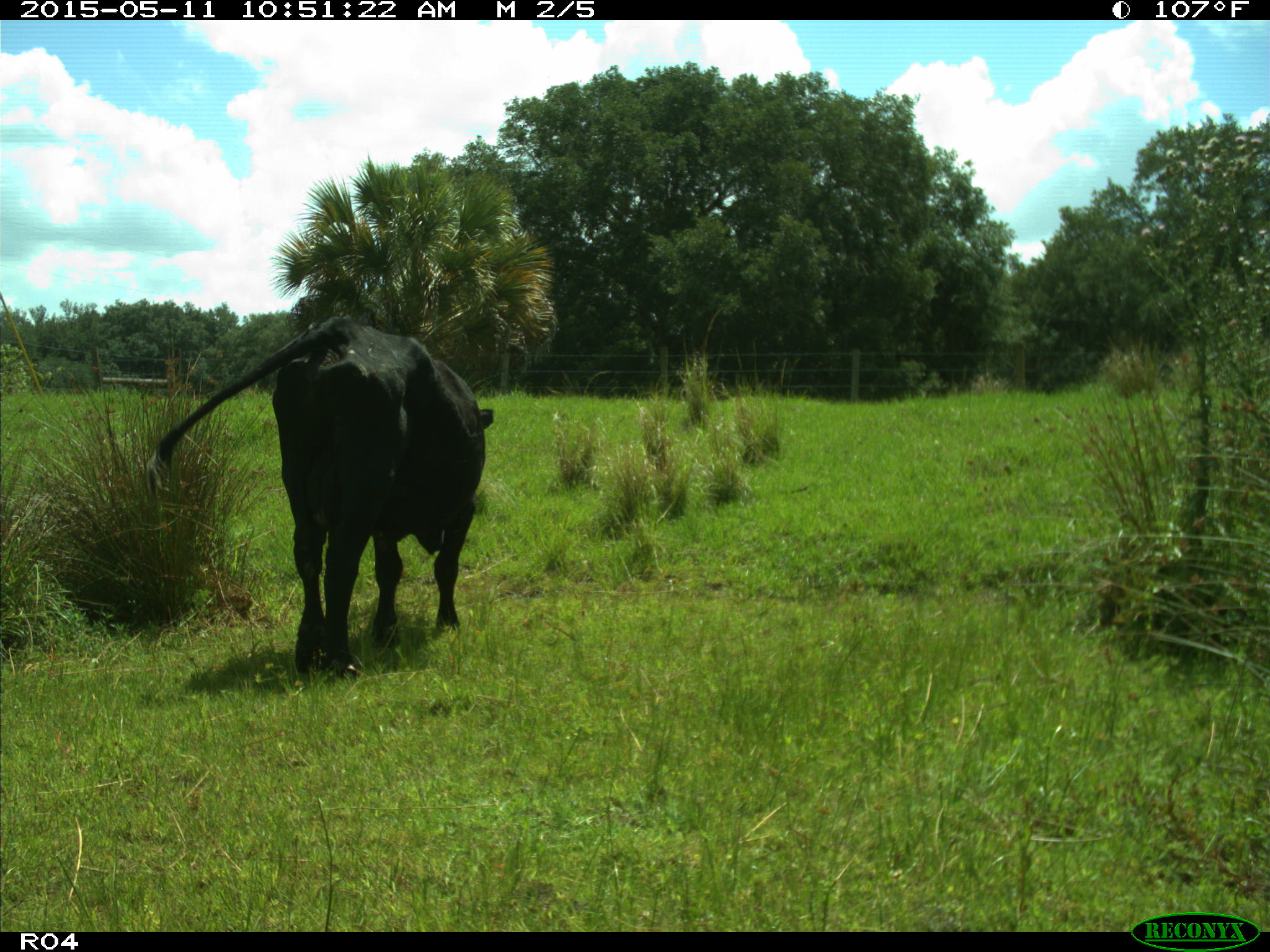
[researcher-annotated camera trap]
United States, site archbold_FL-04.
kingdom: Animalia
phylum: Chordata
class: Mammalia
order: Artiodactyla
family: Bovidae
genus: Bos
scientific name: Bos taurus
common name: domestic cow